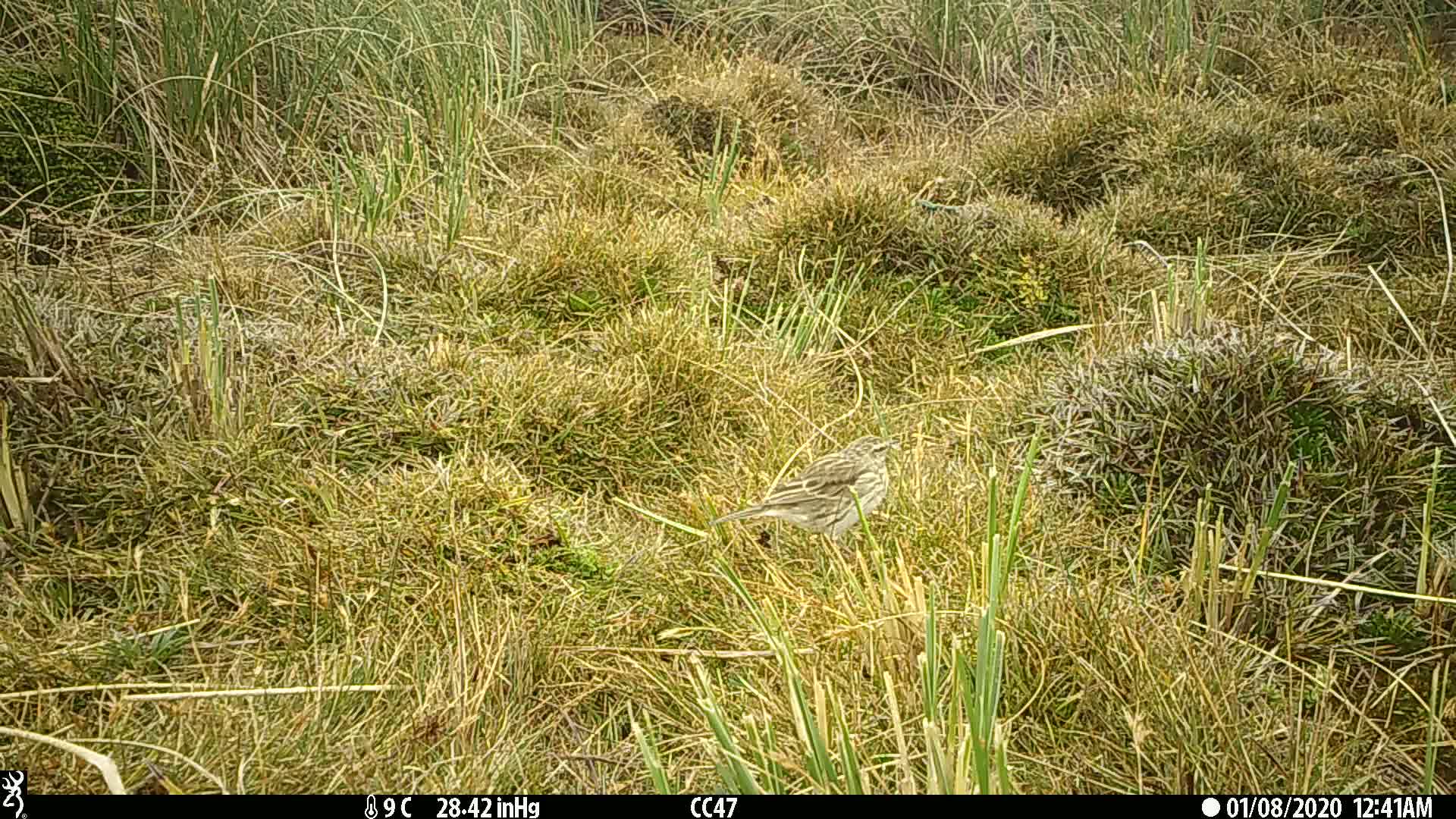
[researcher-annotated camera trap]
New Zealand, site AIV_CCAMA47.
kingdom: Animalia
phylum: Chordata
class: Aves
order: Passeriformes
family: Motacillidae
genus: Anthus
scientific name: Anthus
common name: pipit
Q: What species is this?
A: Pipit (Anthus).